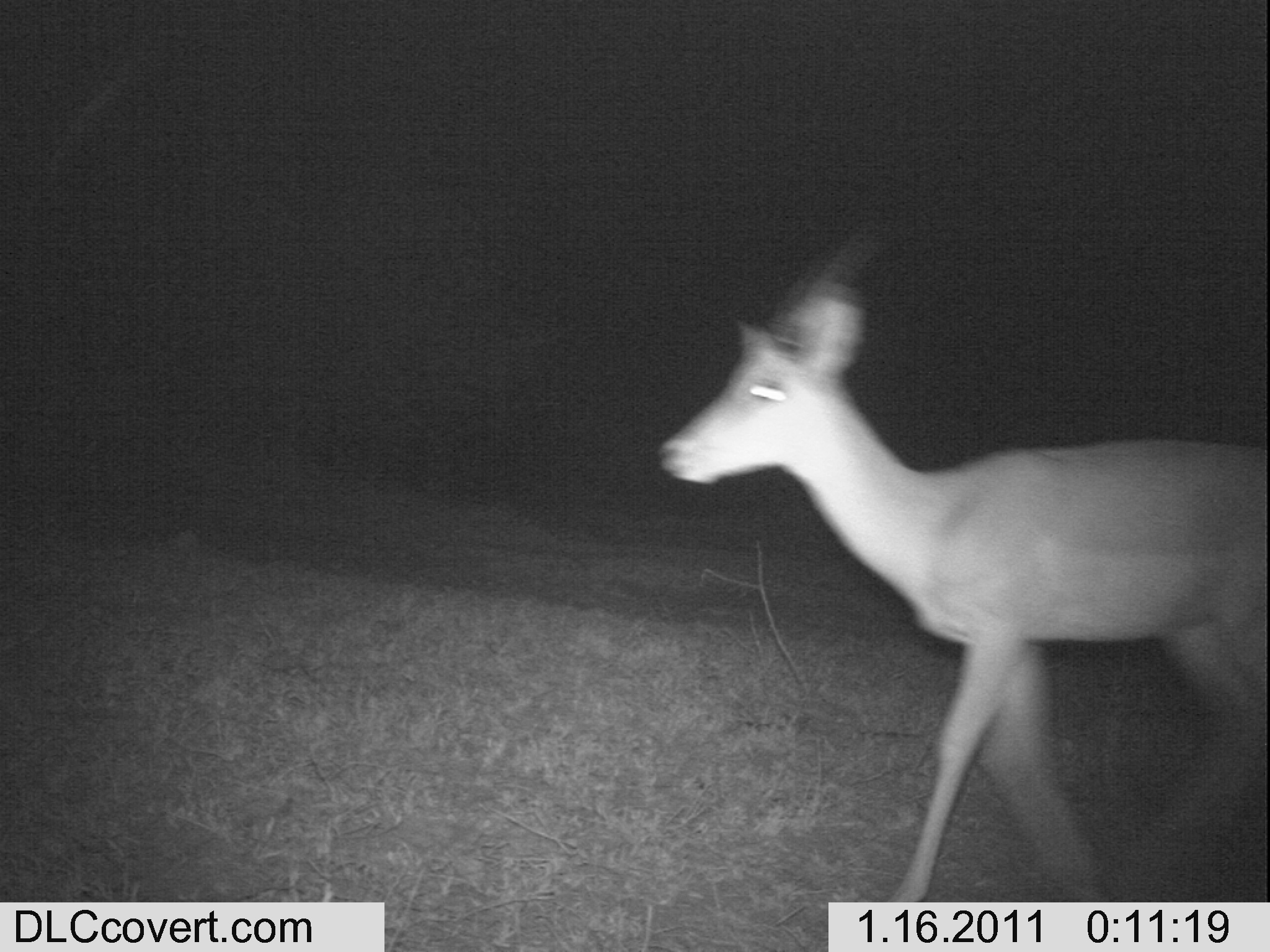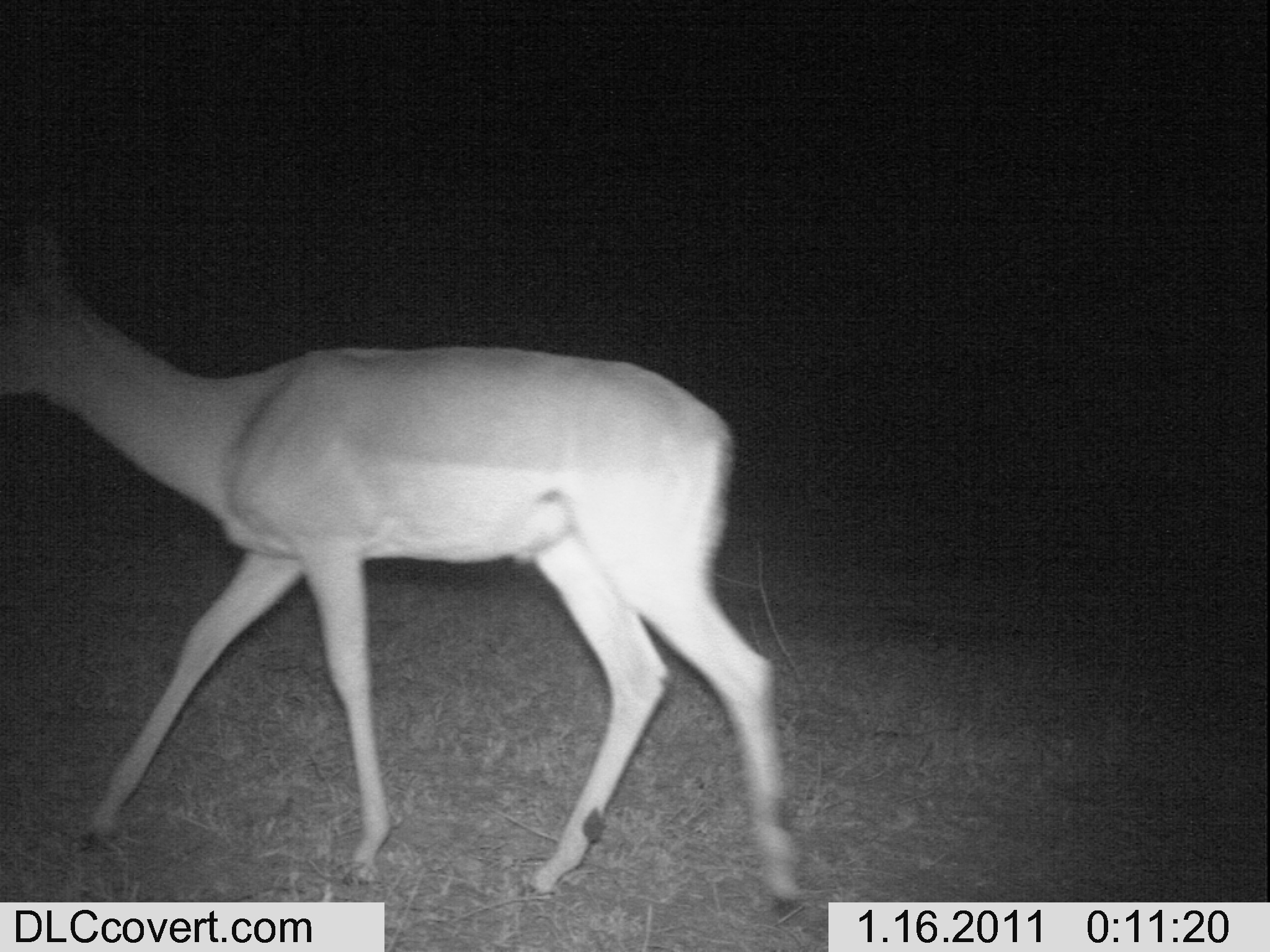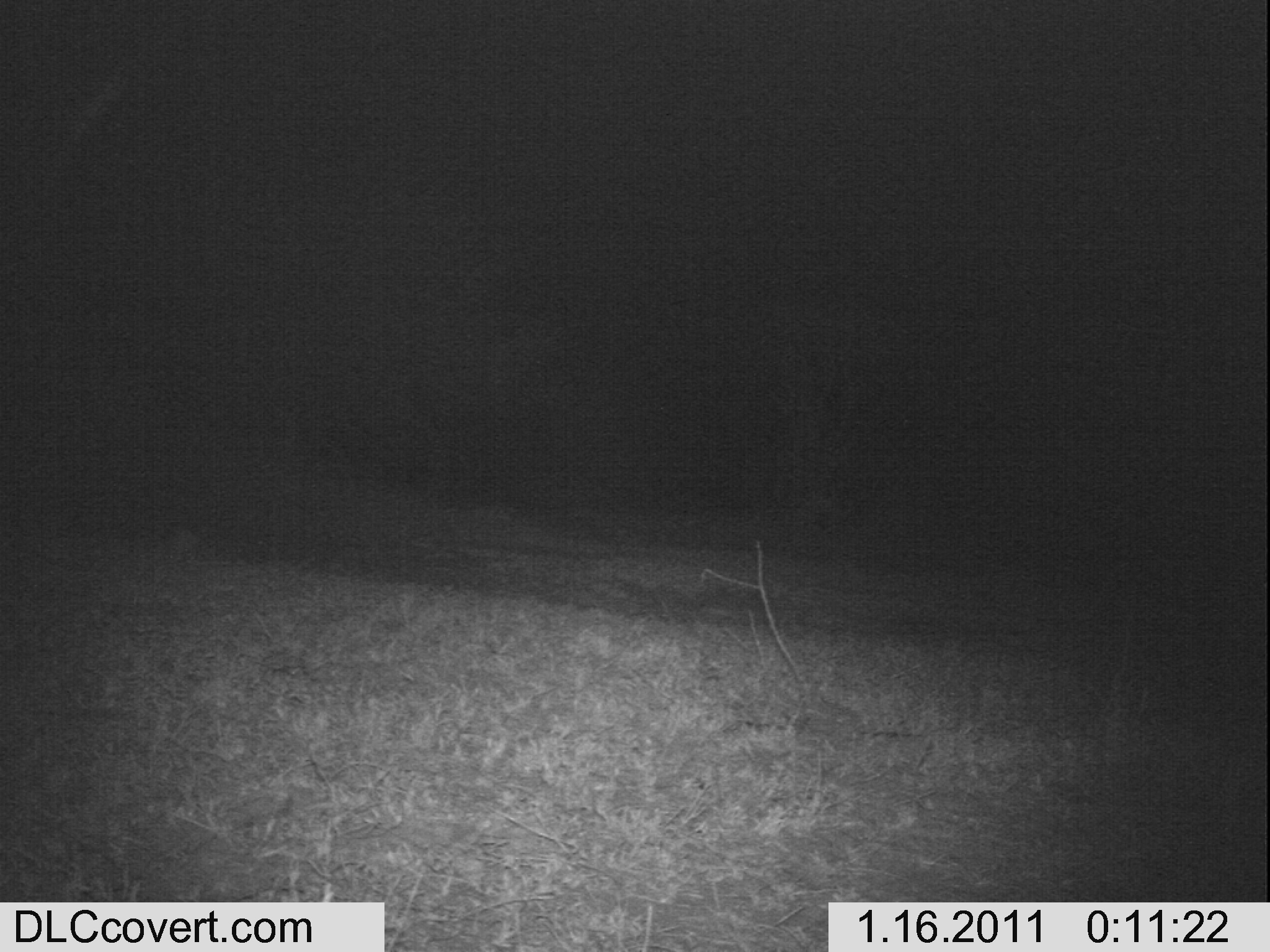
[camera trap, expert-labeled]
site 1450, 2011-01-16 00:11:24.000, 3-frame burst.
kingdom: Animalia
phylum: Chordata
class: Mammalia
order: Artiodactyla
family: Bovidae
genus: Aepyceros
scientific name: Aepyceros melampus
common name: impala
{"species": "Aepyceros melampus (impala)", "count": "1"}